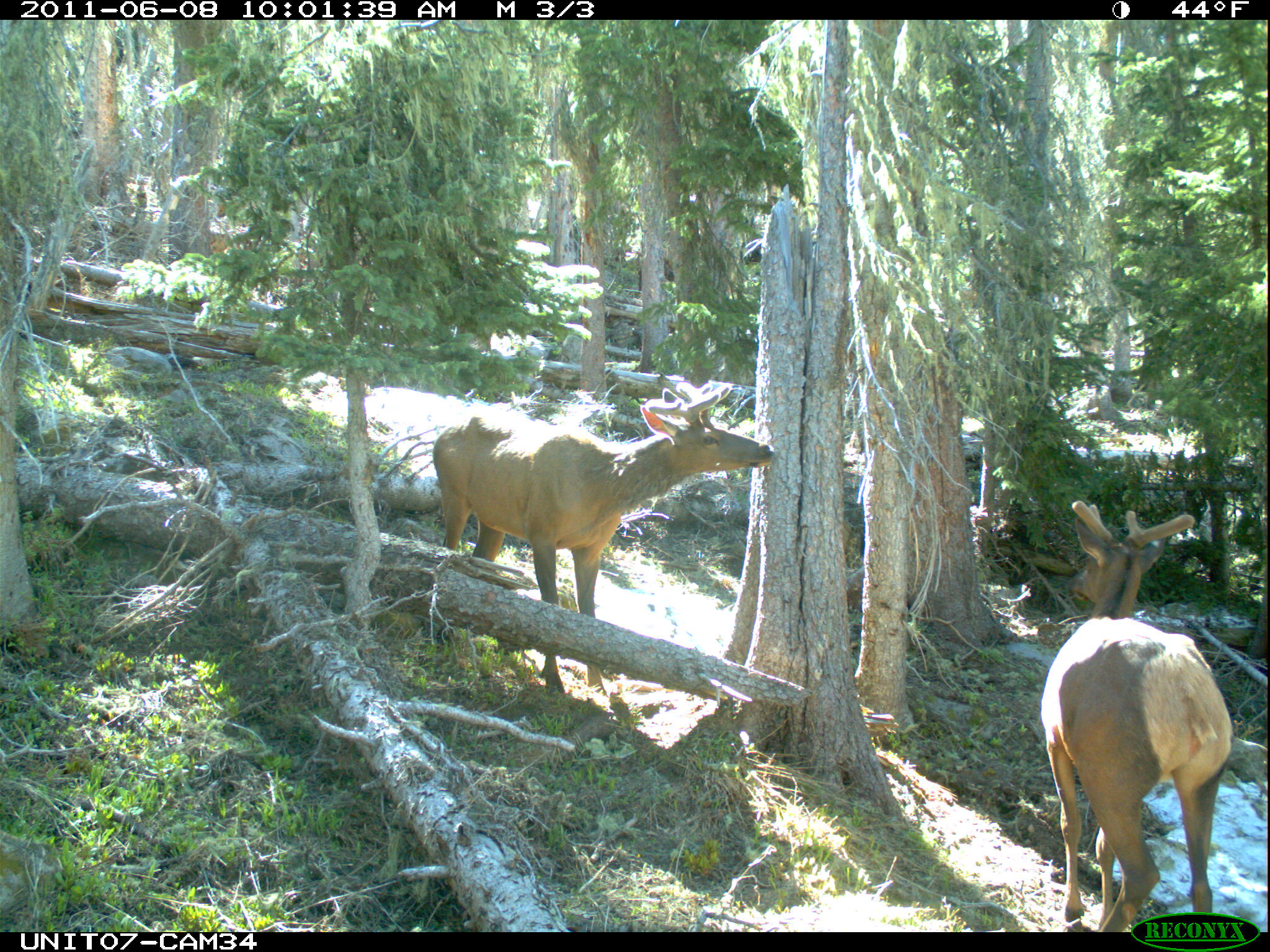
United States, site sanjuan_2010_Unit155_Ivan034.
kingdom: Animalia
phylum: Chordata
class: Mammalia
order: Artiodactyla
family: Cervidae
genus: Cervus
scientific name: Cervus elaphus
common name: red deer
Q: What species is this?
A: Cervus elaphus (red deer).